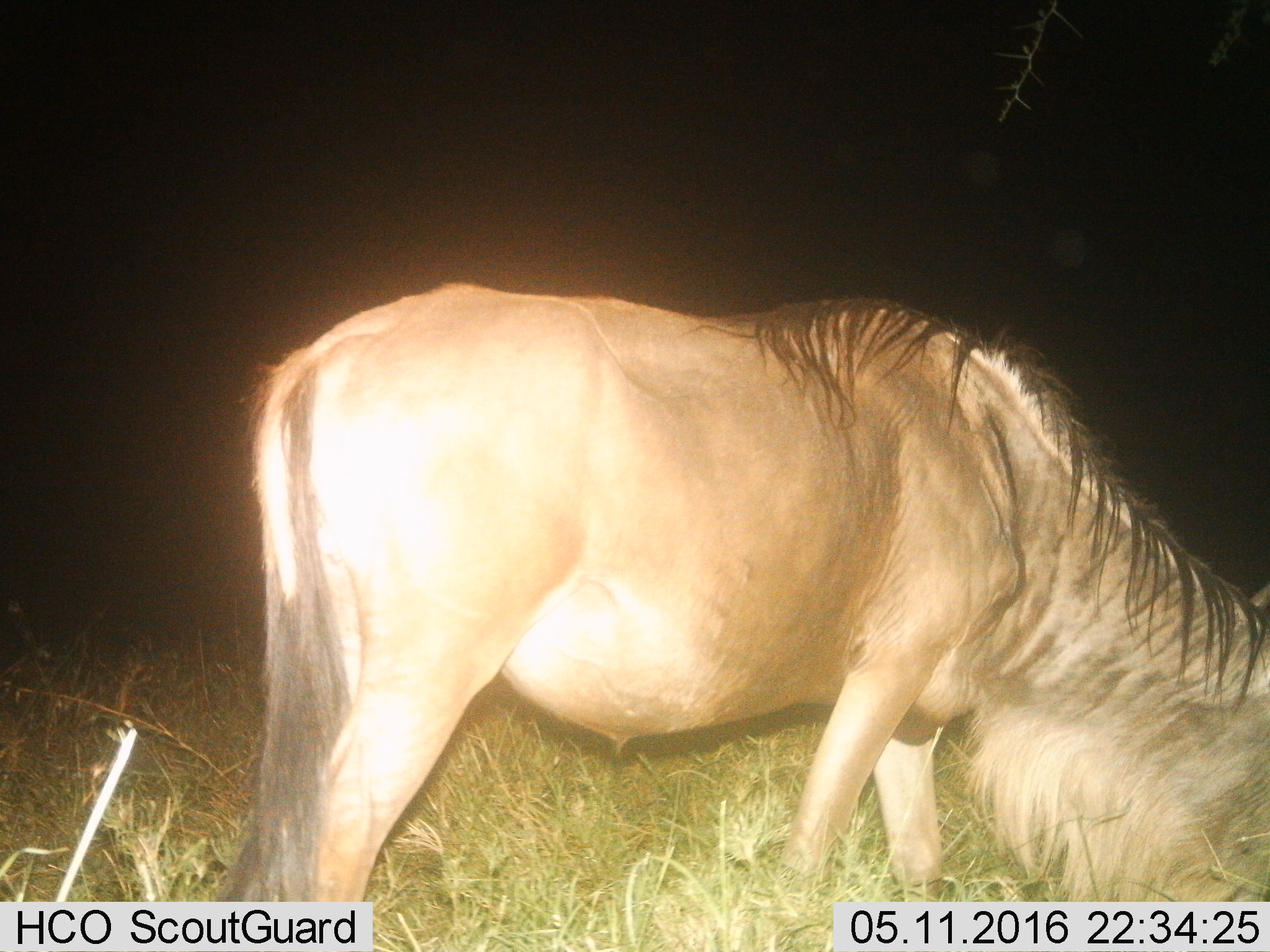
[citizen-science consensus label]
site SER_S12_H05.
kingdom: Animalia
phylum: Chordata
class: Mammalia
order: Artiodactyla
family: Bovidae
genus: Connochaetes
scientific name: Connochaetes taurinus taurinus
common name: blue wildebeest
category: wildebeestblue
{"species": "wildebeestblue (blue wildebeest) (Connochaetes taurinus taurinus)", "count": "1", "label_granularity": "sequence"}